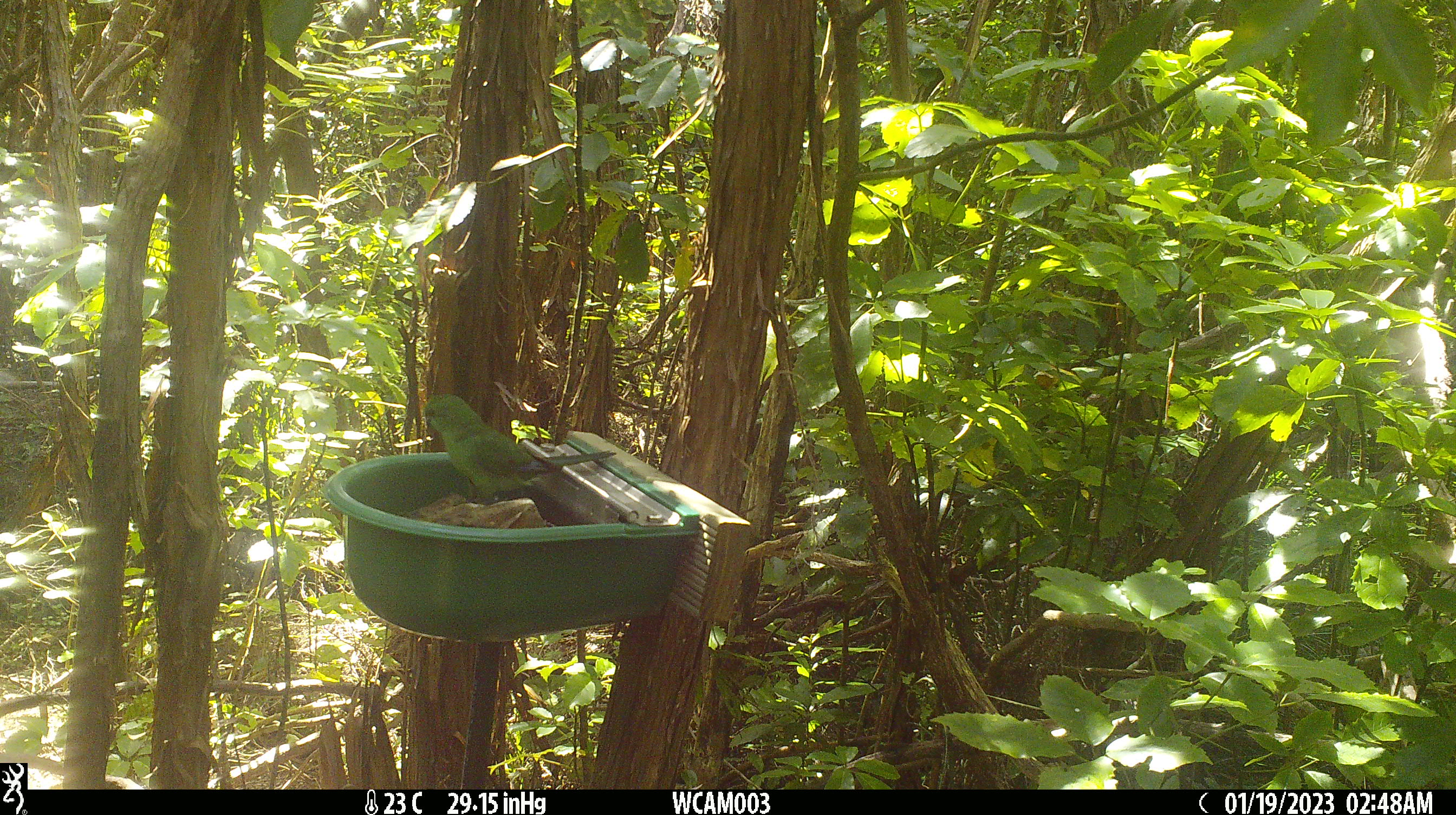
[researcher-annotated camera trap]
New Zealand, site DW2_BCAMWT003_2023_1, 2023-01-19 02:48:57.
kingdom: Animalia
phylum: Chordata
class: Aves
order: Psittaciformes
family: Psittaculidae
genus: Cyanoramphus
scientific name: Cyanoramphus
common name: parakeet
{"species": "parakeet (Cyanoramphus)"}